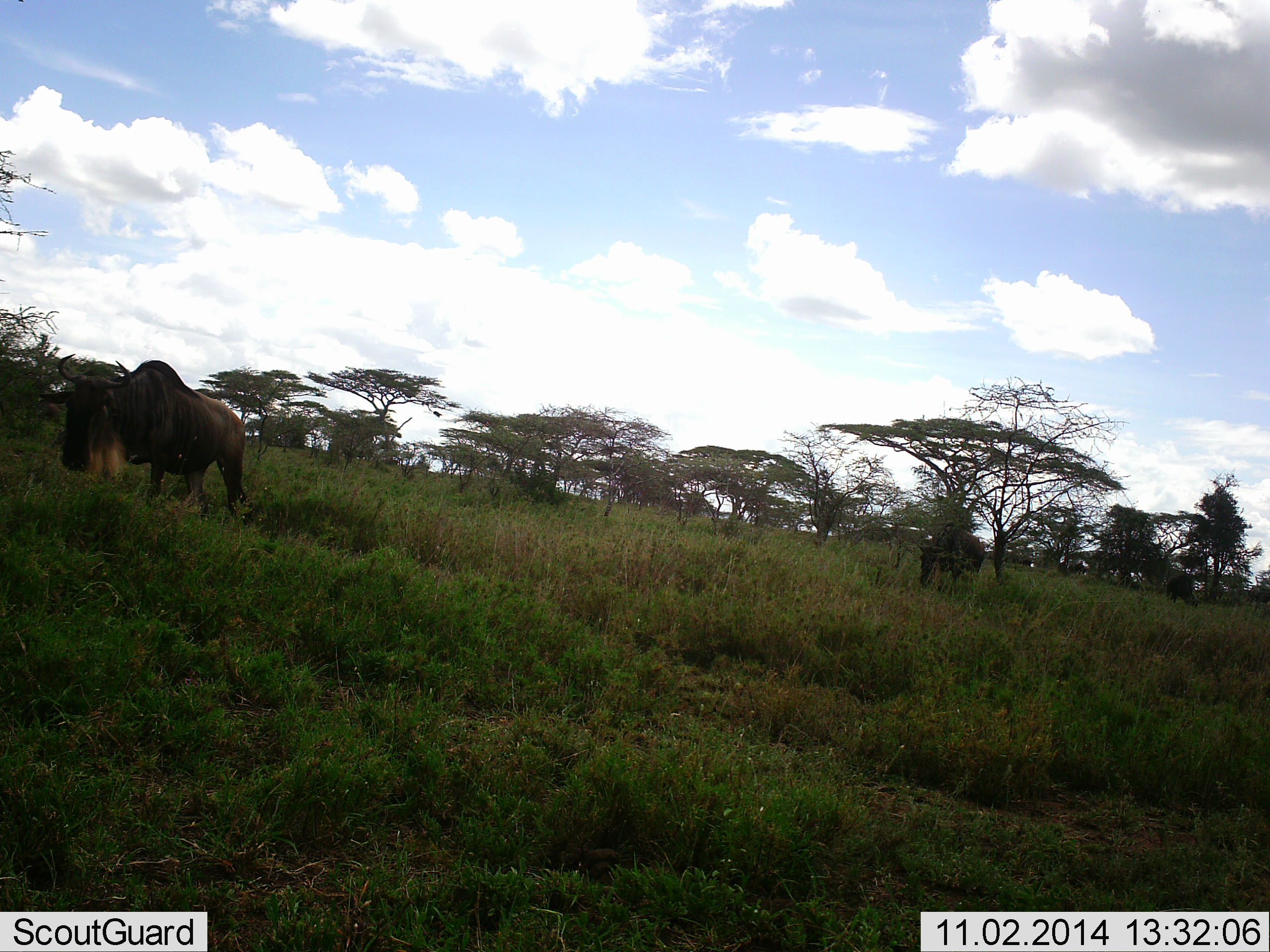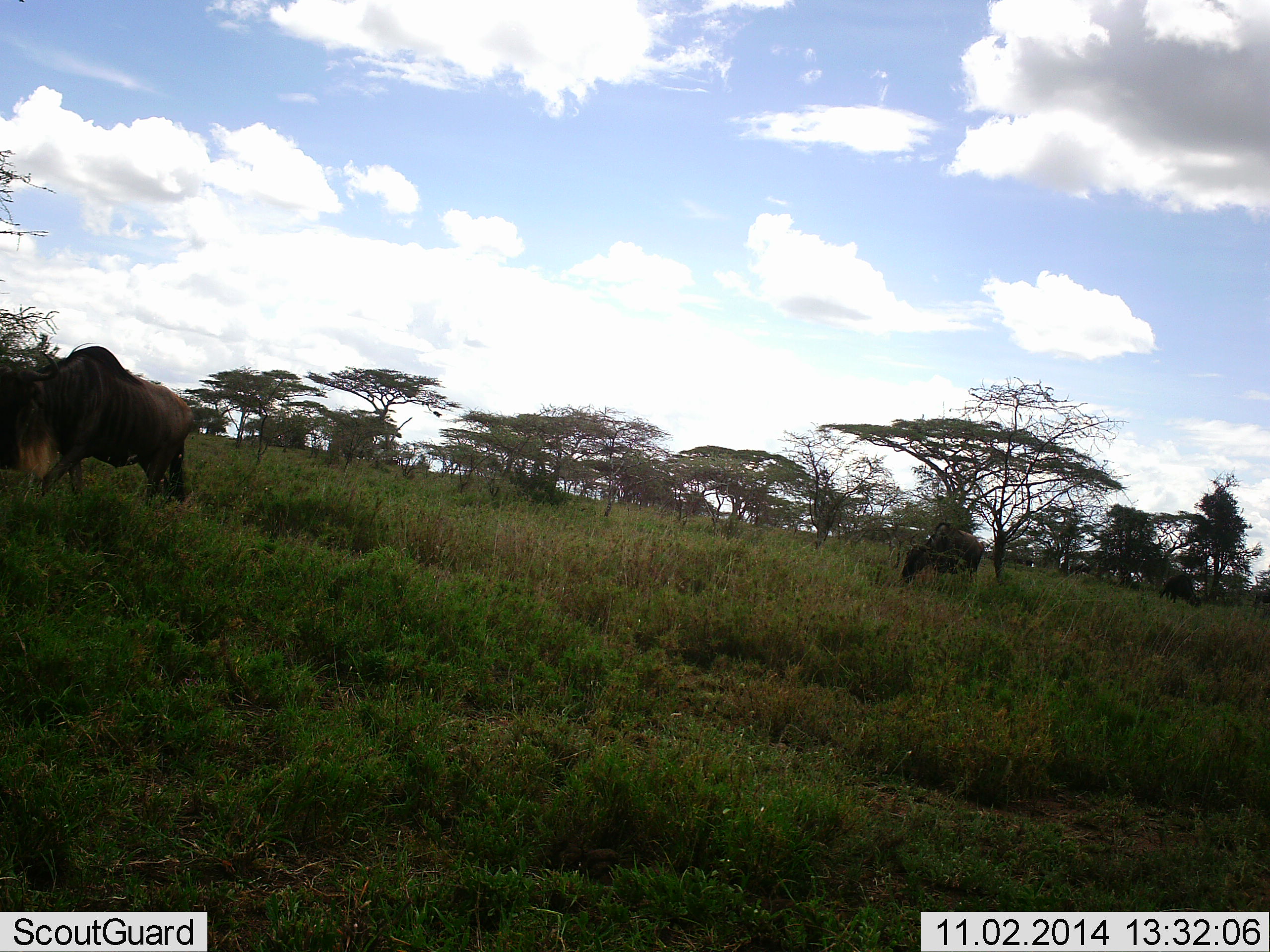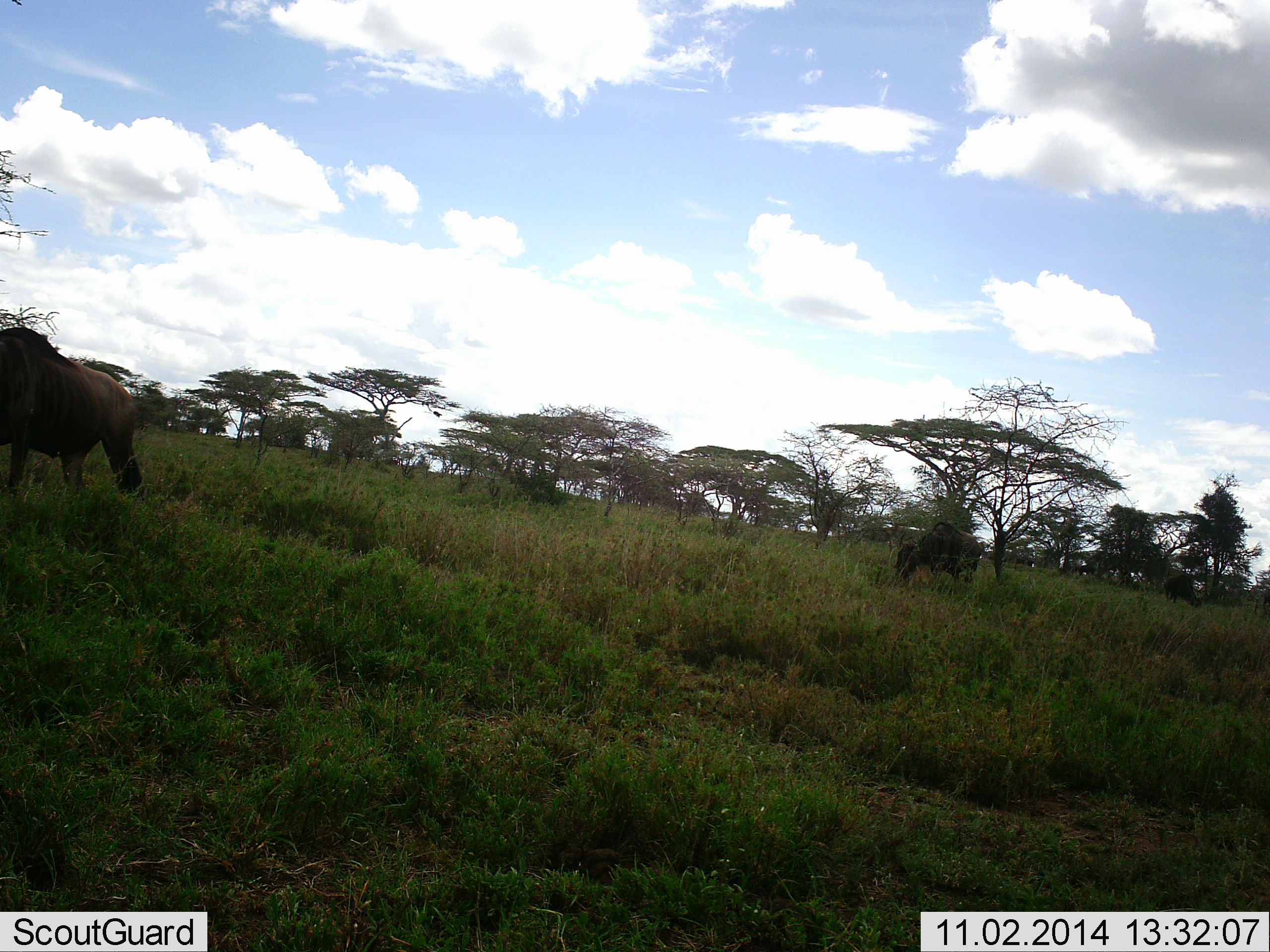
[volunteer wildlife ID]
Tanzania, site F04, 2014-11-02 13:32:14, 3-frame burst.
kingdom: Animalia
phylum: Chordata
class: Mammalia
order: Artiodactyla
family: Bovidae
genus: Connochaetes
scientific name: Connochaetes taurinus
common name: blue wildebeest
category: wildebeest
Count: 3.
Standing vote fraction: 30%.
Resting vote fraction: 0%.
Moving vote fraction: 70%.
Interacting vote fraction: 0%.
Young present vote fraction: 0%.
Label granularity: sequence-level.